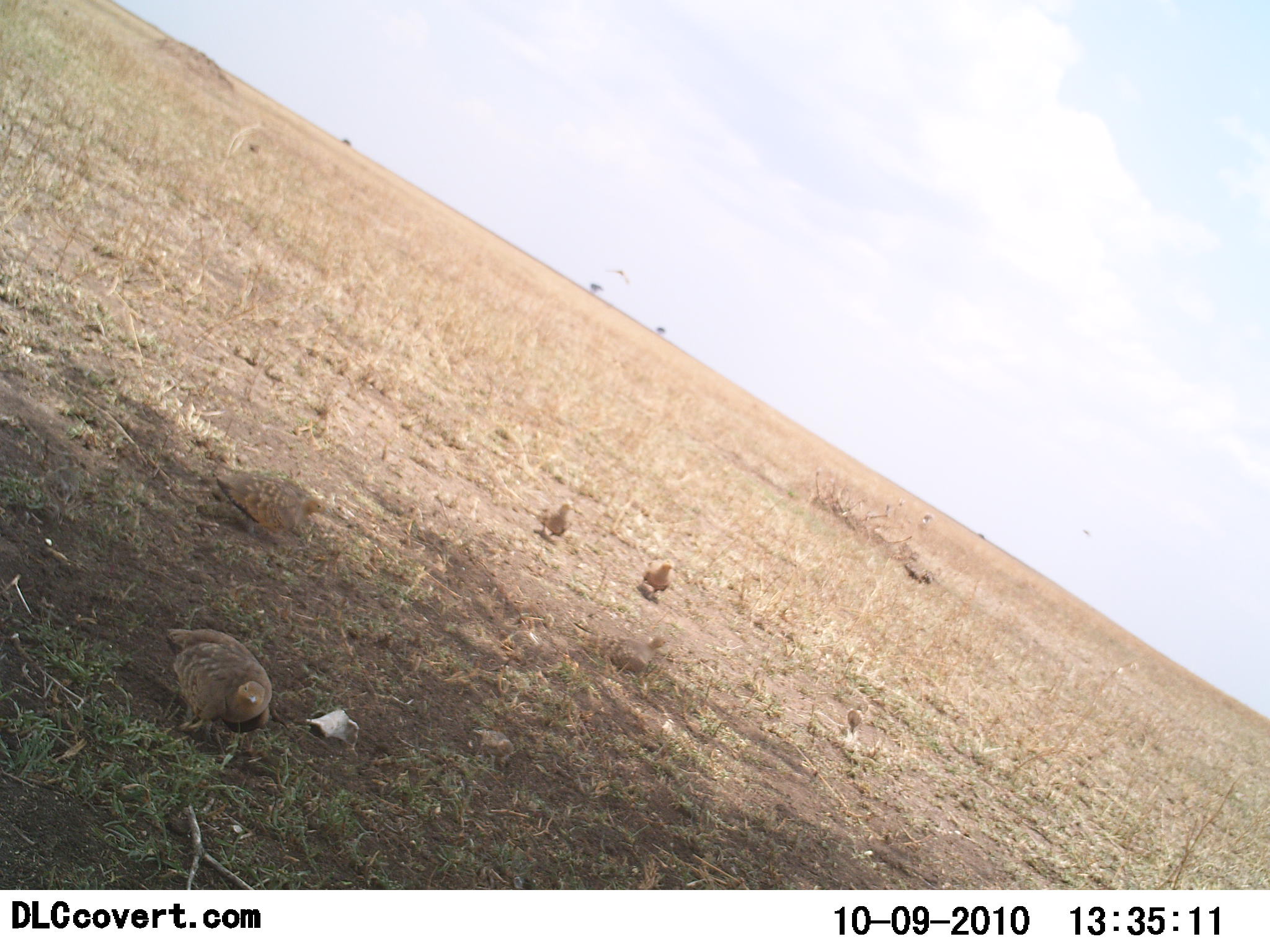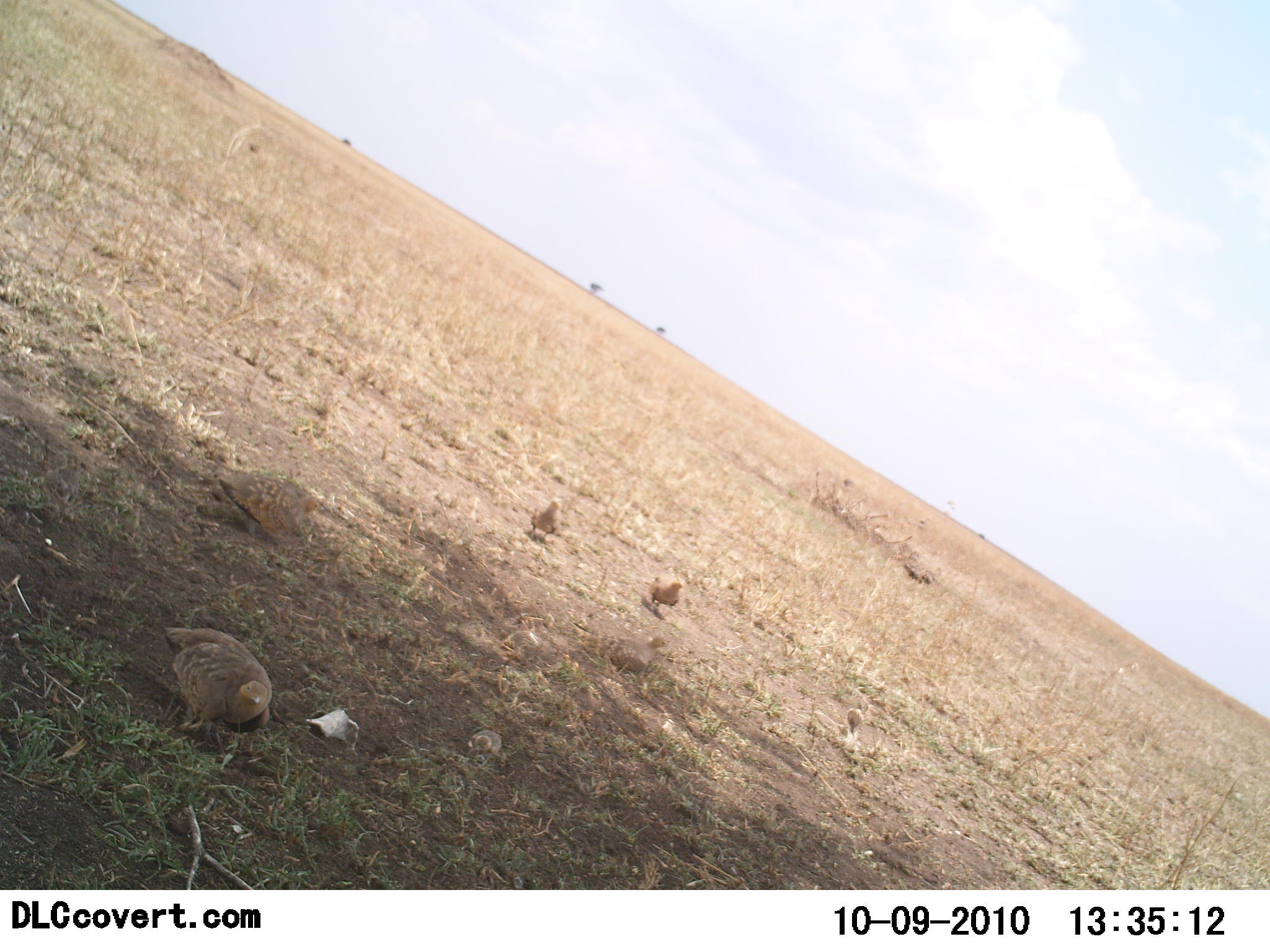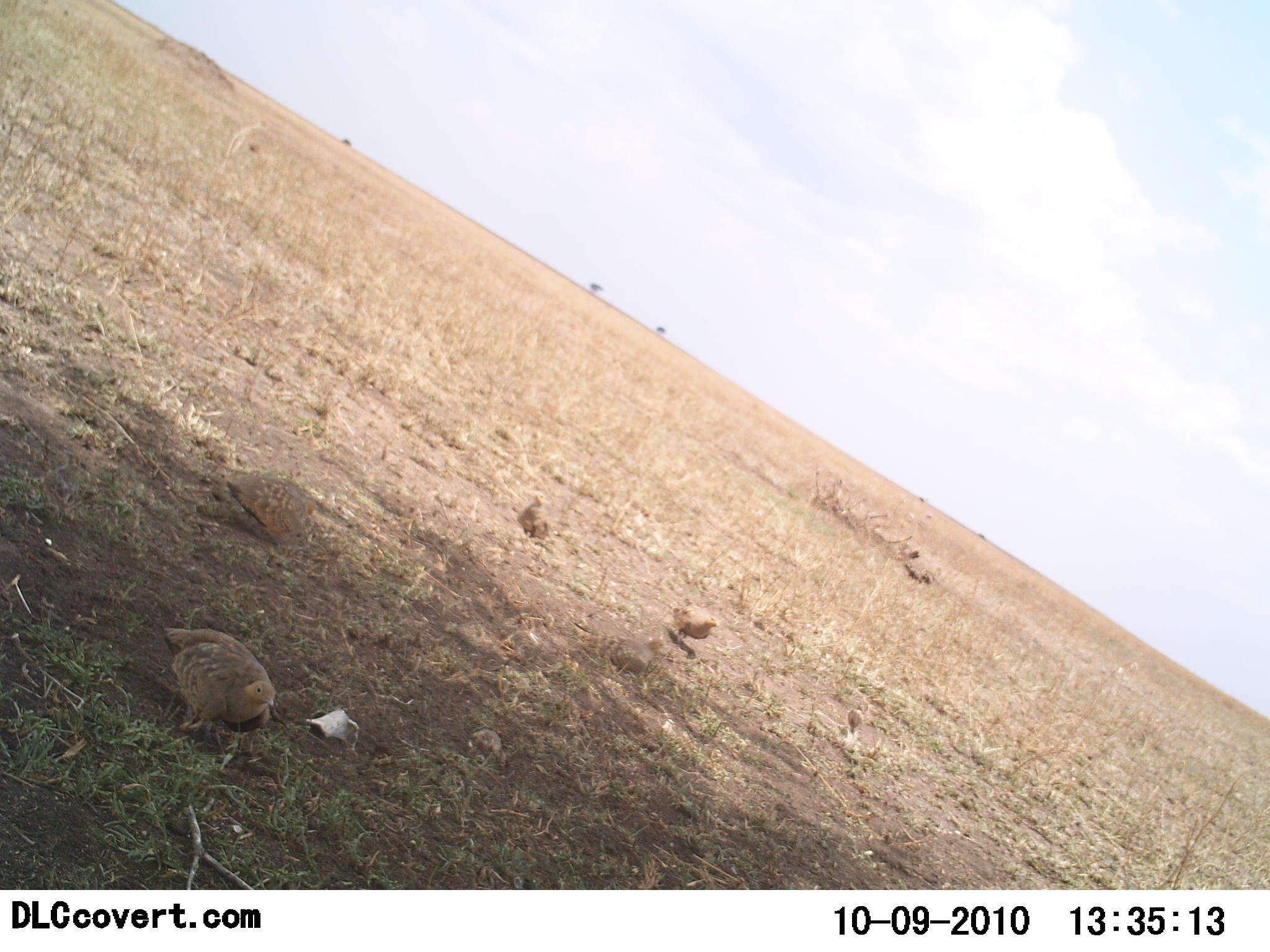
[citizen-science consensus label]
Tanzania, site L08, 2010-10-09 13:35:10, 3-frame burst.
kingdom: Animalia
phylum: Chordata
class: Aves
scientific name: Aves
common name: bird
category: otherbird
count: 5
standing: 64%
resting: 0%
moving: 43%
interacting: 7%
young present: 14%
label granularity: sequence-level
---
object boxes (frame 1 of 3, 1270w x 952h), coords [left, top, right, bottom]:
animal: [164, 627, 272, 748]; [198, 471, 328, 547]; [600, 635, 671, 676]; [468, 725, 517, 775]; [532, 501, 574, 542]; [637, 558, 675, 603]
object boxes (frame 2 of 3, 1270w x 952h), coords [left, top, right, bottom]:
animal: [164, 627, 272, 748]; [205, 473, 330, 549]; [600, 635, 671, 676]; [648, 572, 686, 617]; [467, 729, 508, 770]; [531, 500, 569, 541]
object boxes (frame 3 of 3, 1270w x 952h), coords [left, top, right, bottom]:
animal: [164, 627, 272, 748]; [205, 473, 330, 549]; [600, 635, 671, 676]; [671, 604, 719, 648]; [517, 494, 556, 539]; [467, 729, 508, 770]